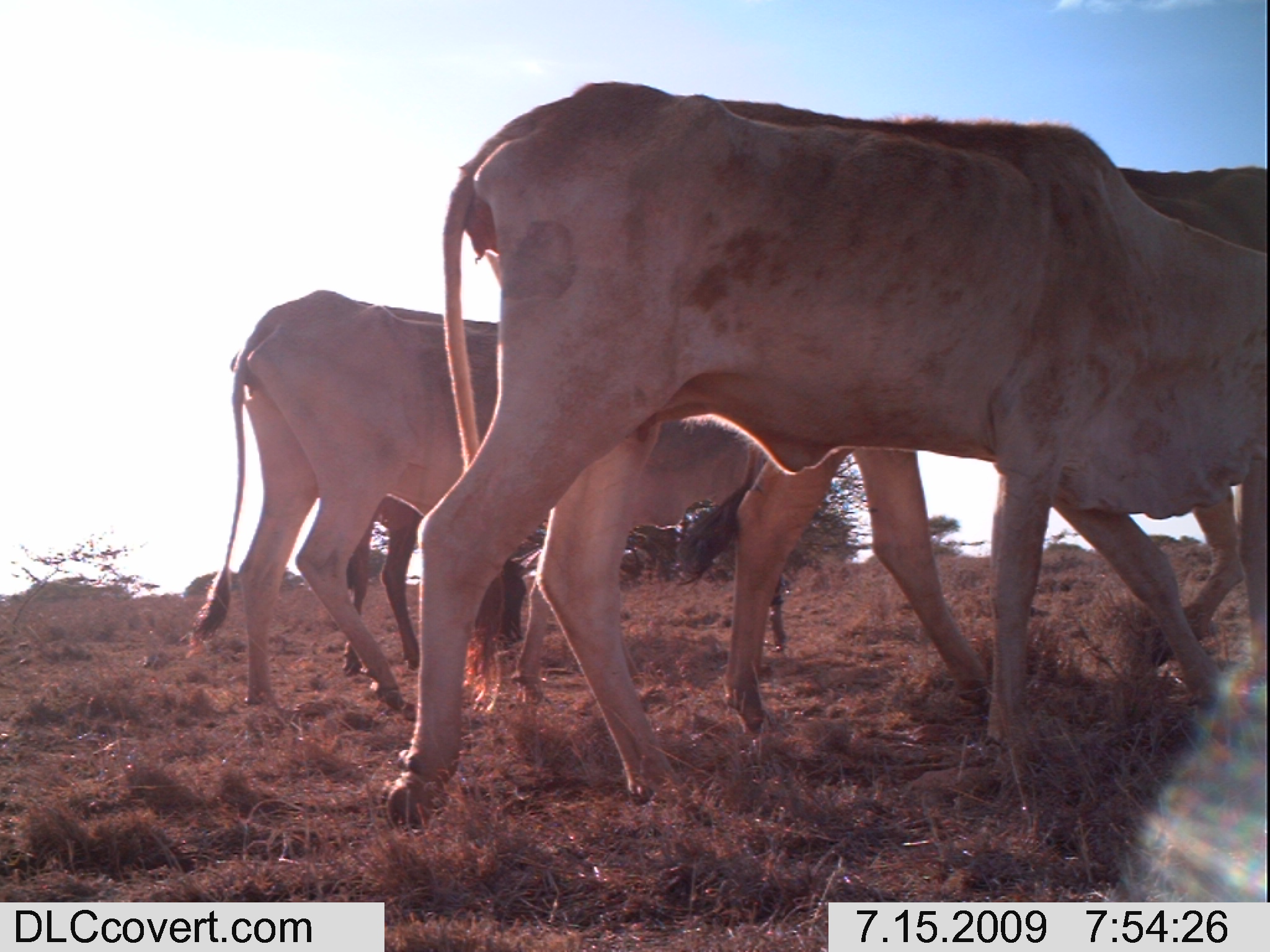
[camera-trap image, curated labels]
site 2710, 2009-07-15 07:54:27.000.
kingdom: Animalia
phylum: Chordata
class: Mammalia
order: Artiodactyla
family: Bovidae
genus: Bos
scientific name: Bos taurus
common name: domestic cattle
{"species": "Bos taurus (domestic cattle)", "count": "4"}